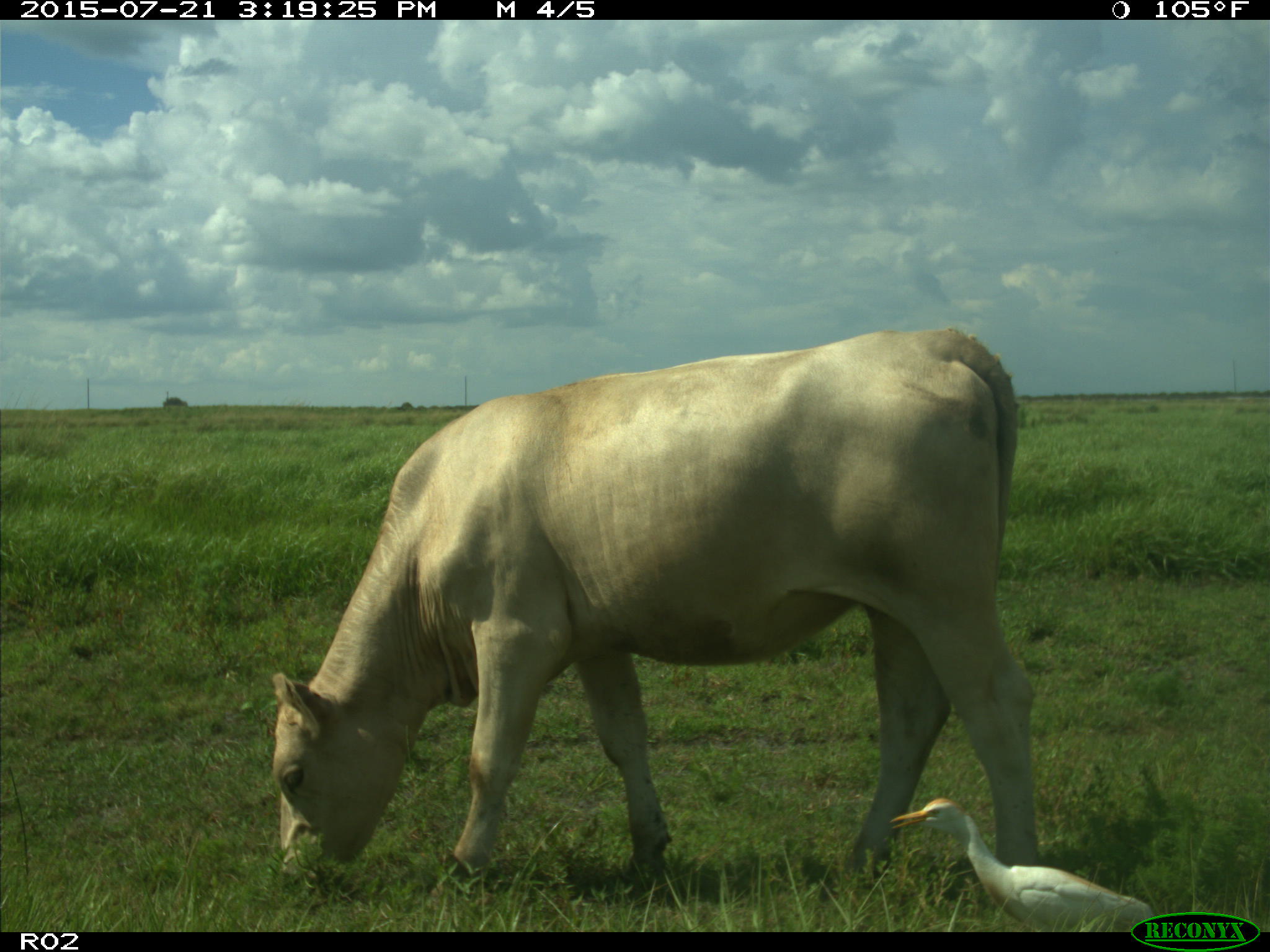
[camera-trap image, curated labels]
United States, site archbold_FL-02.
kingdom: Animalia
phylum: Chordata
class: Mammalia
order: Artiodactyla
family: Bovidae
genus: Bos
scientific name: Bos taurus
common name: domestic cow